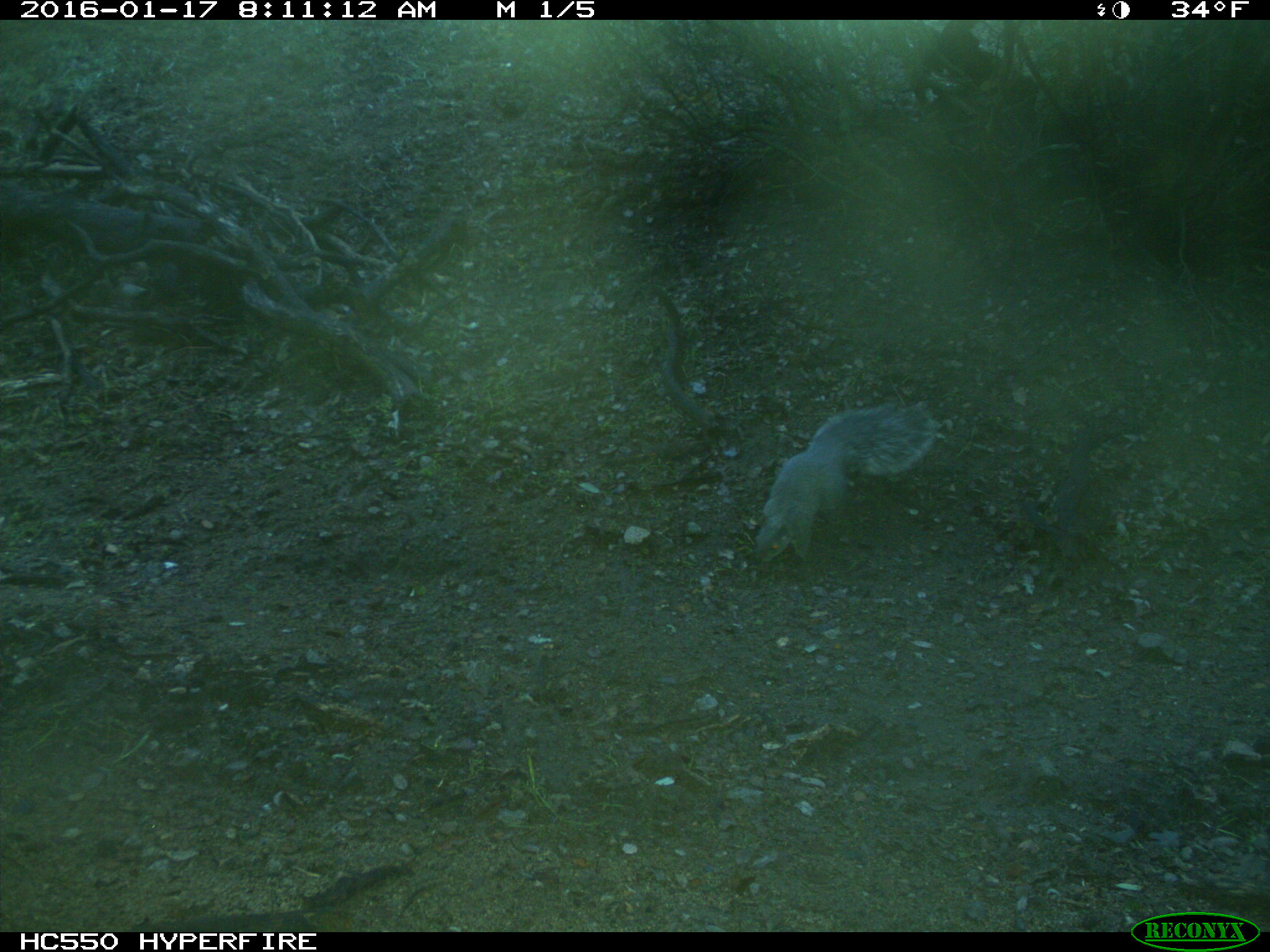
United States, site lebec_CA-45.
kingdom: Animalia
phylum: Chordata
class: Mammalia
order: Rodentia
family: Sciuridae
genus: Sciurus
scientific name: Sciurus carolinensis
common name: eastern gray squirrel